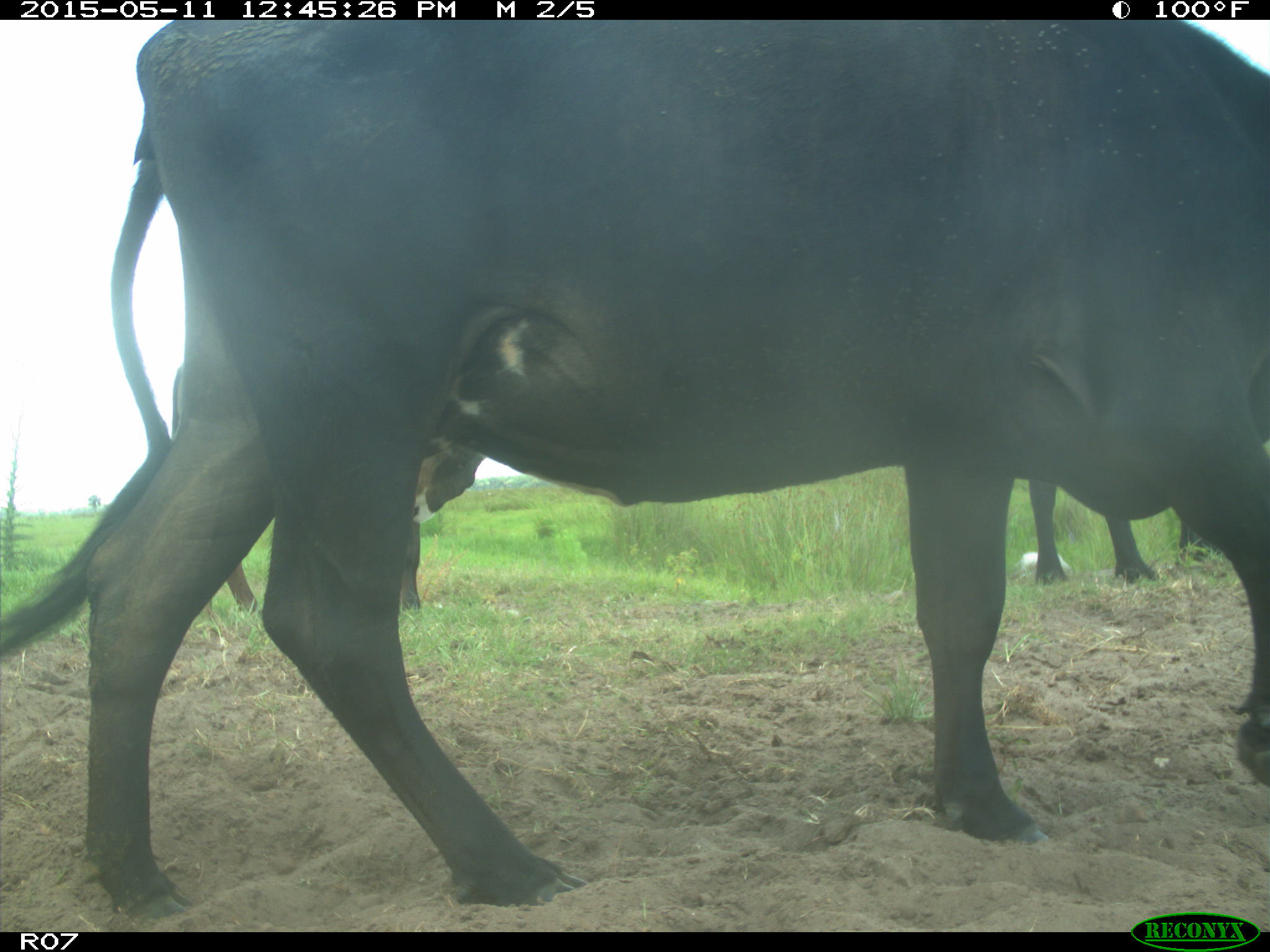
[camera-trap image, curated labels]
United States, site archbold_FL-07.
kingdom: Animalia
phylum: Chordata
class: Mammalia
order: Artiodactyla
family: Bovidae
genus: Bos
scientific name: Bos taurus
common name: domestic cow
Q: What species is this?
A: Bos taurus (domestic cow).